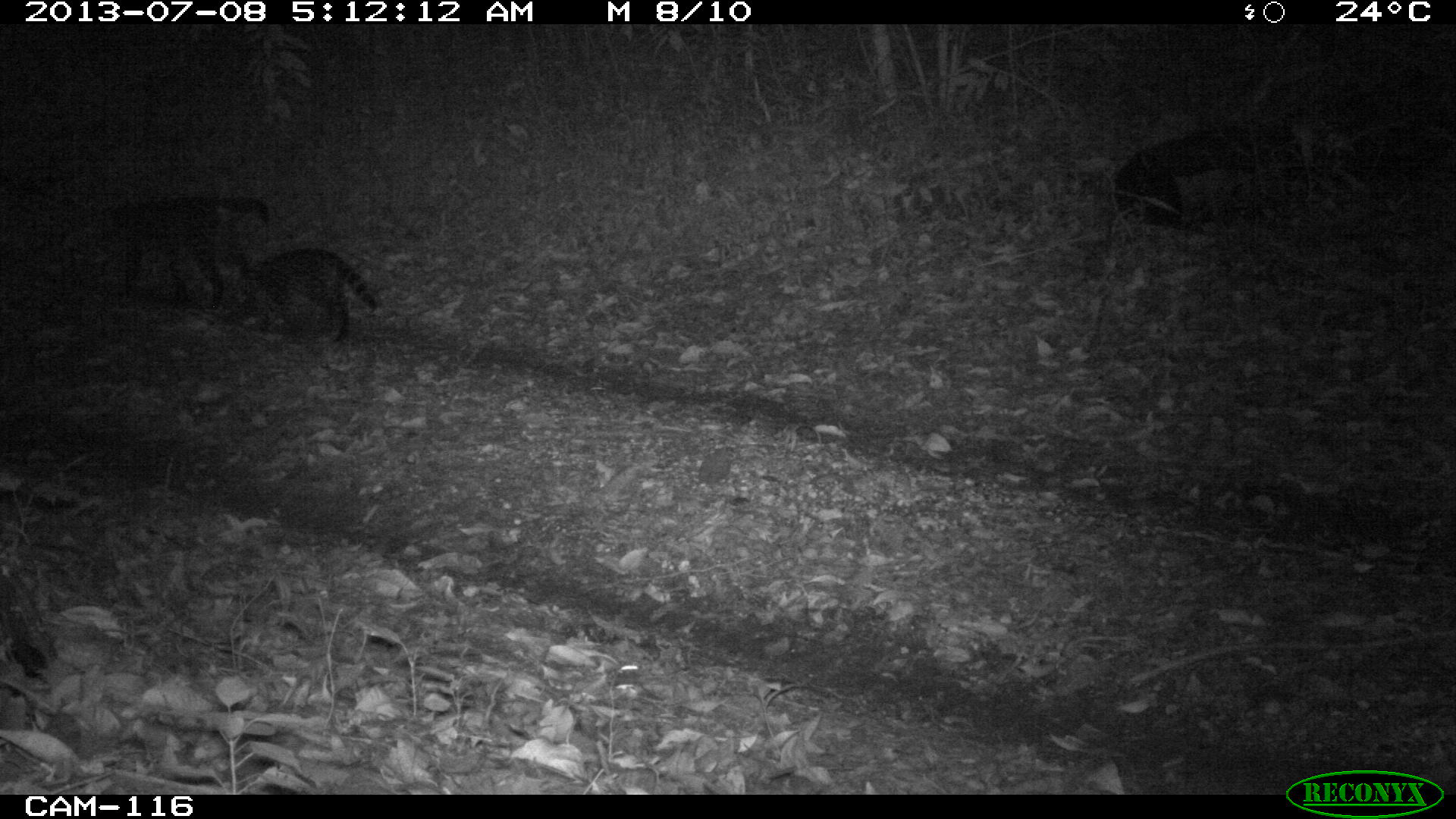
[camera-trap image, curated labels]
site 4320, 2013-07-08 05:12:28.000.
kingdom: Animalia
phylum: Chordata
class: Mammalia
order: Carnivora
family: Felidae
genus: Leopardus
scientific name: Leopardus pardalis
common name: ocelot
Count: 1.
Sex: female.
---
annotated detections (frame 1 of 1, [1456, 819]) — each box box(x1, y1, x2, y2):
leopardus pardalis: box(1107, 68, 1456, 233); box(97, 191, 270, 310); box(244, 244, 379, 343)